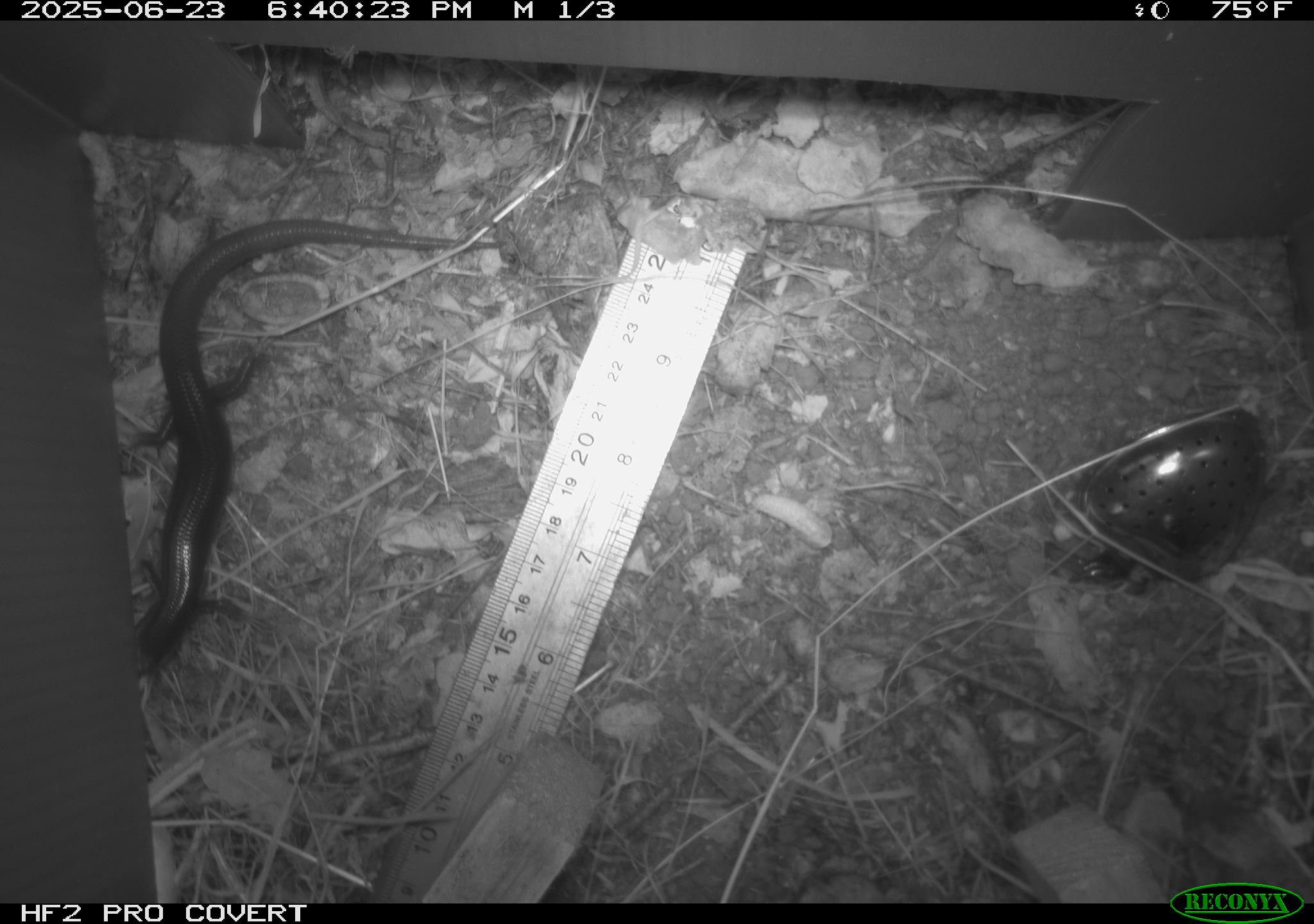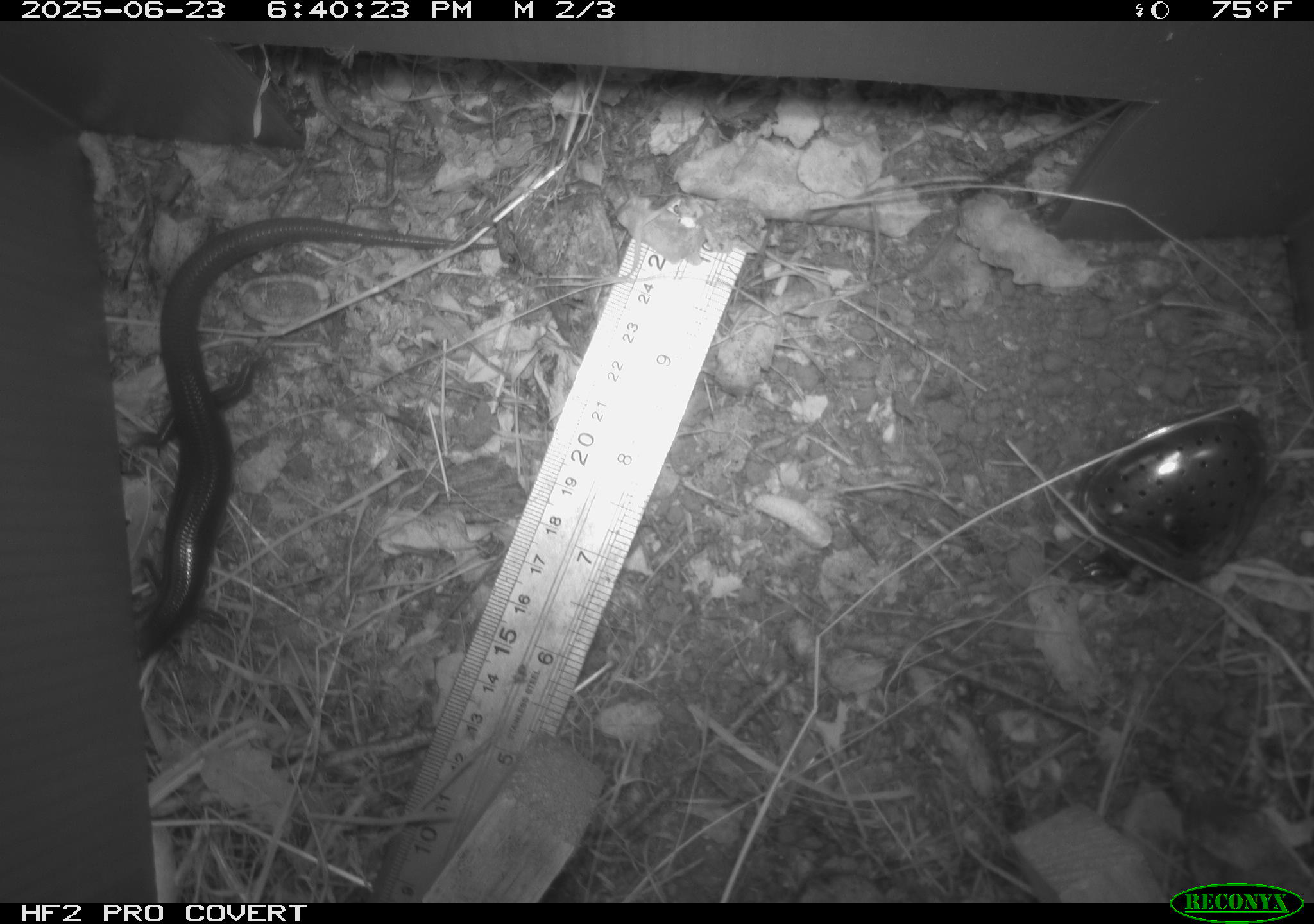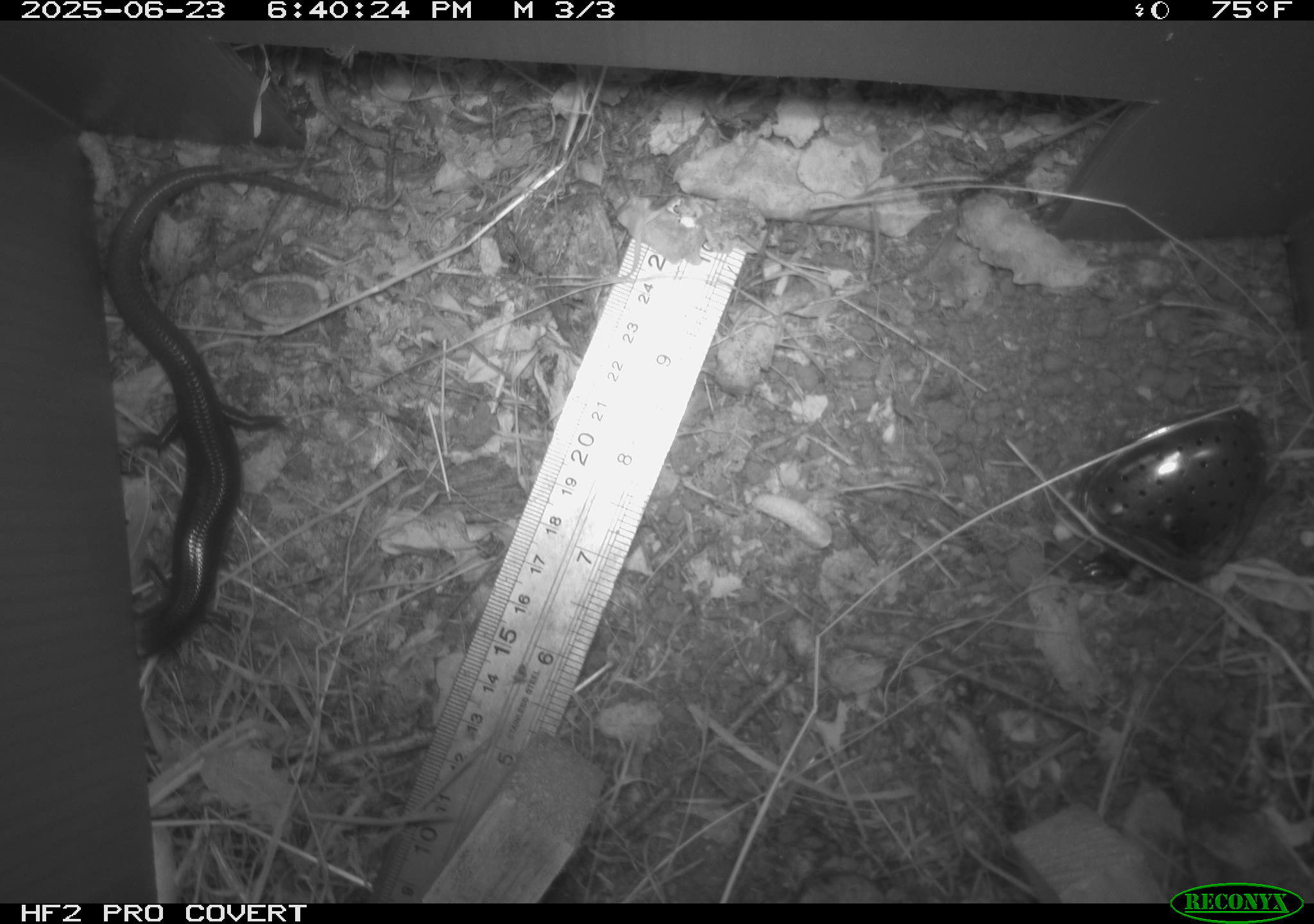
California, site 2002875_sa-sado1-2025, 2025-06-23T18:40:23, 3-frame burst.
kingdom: Animalia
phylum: Chordata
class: Reptilia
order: Squamata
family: Scincidae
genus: Plestiodon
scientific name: Plestiodon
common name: blue-tailed skinks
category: plestiodon species